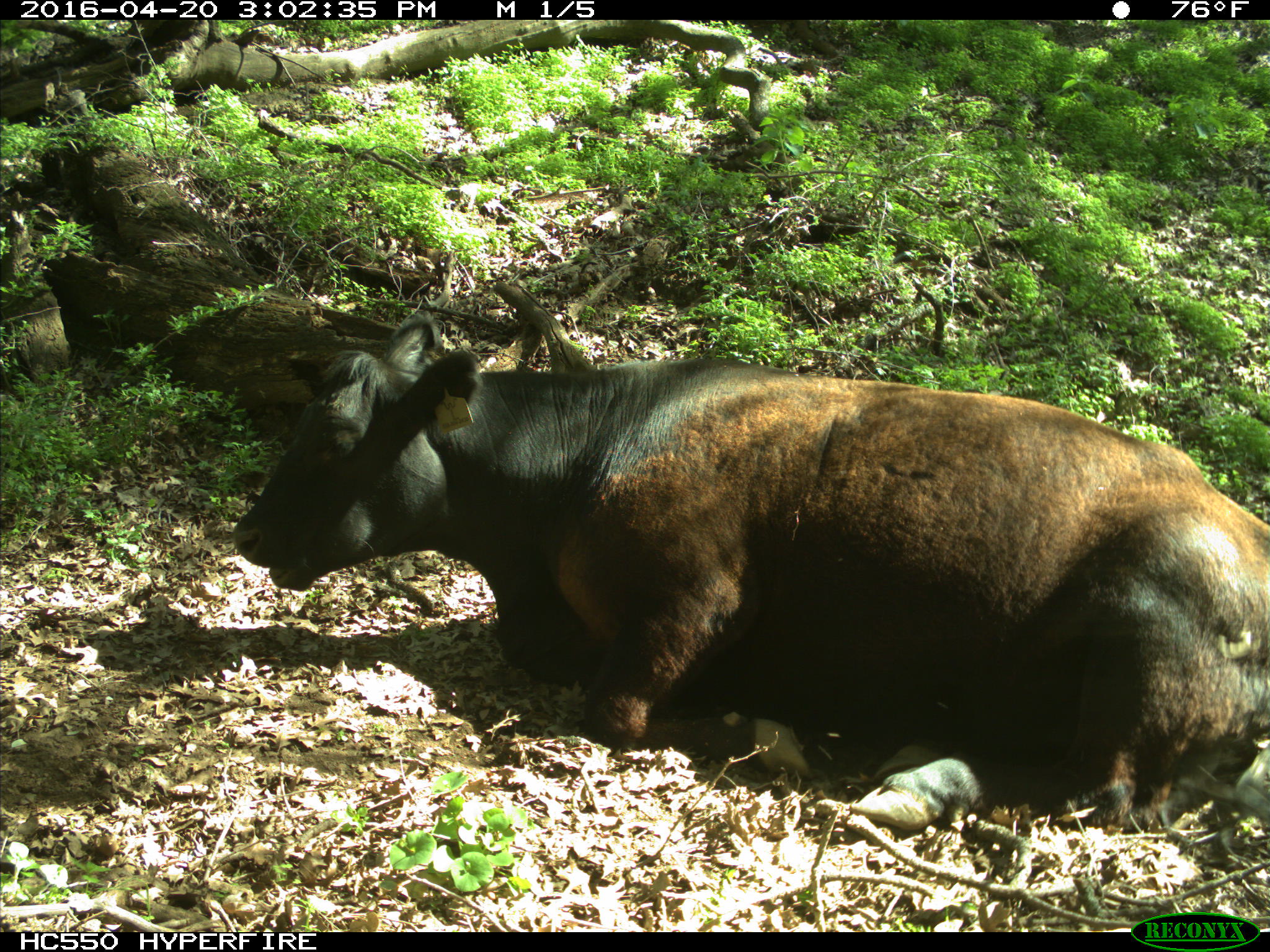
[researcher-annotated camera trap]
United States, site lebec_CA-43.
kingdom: Animalia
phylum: Chordata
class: Mammalia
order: Artiodactyla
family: Bovidae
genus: Bos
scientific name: Bos taurus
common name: domestic cow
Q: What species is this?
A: Bos taurus (domestic cow).